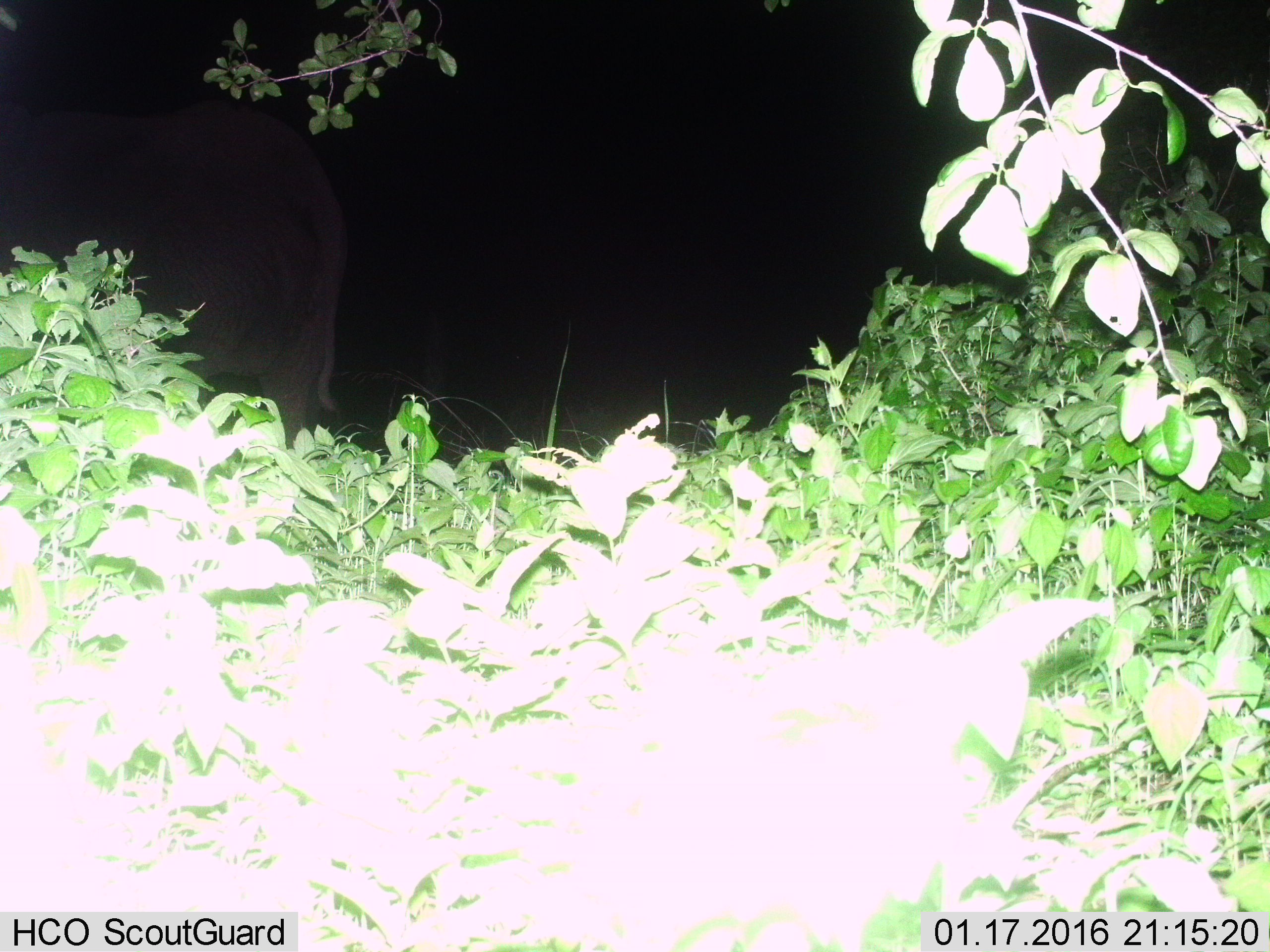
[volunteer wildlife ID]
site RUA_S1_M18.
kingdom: Animalia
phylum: Chordata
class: Mammalia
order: Proboscidea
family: Elephantidae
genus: Loxodonta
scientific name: Loxodonta africana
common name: african bush elephant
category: elephant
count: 1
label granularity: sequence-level